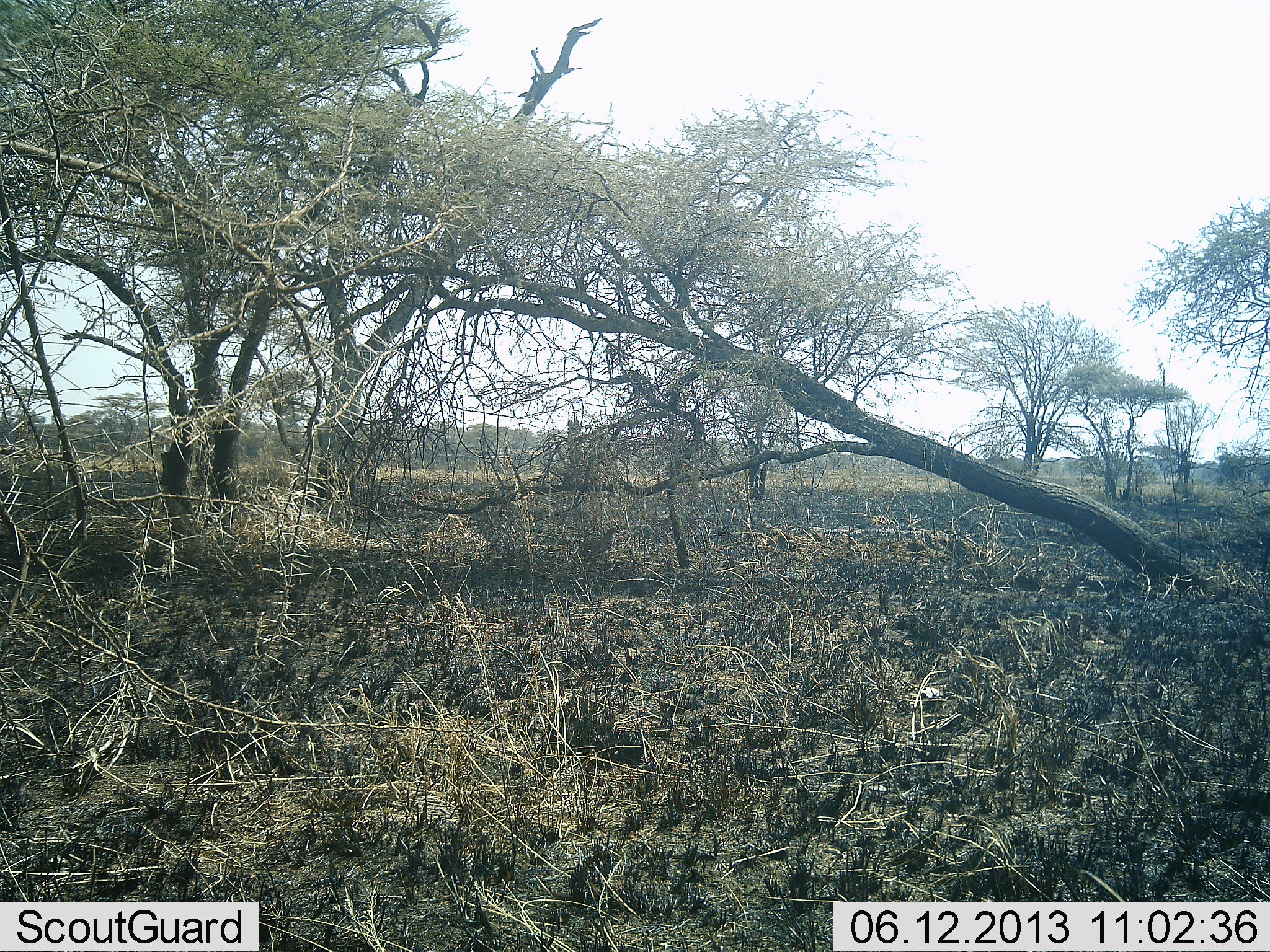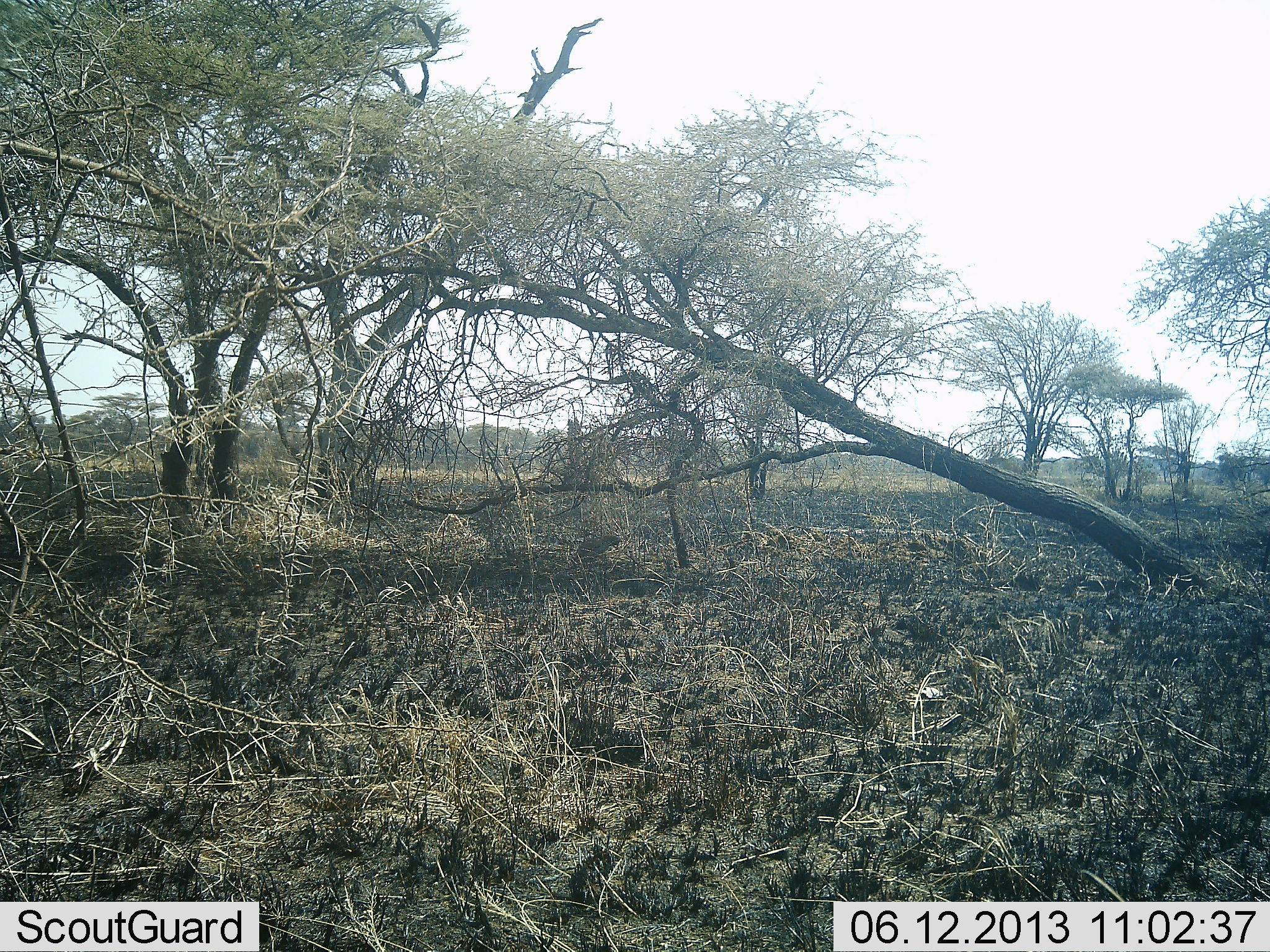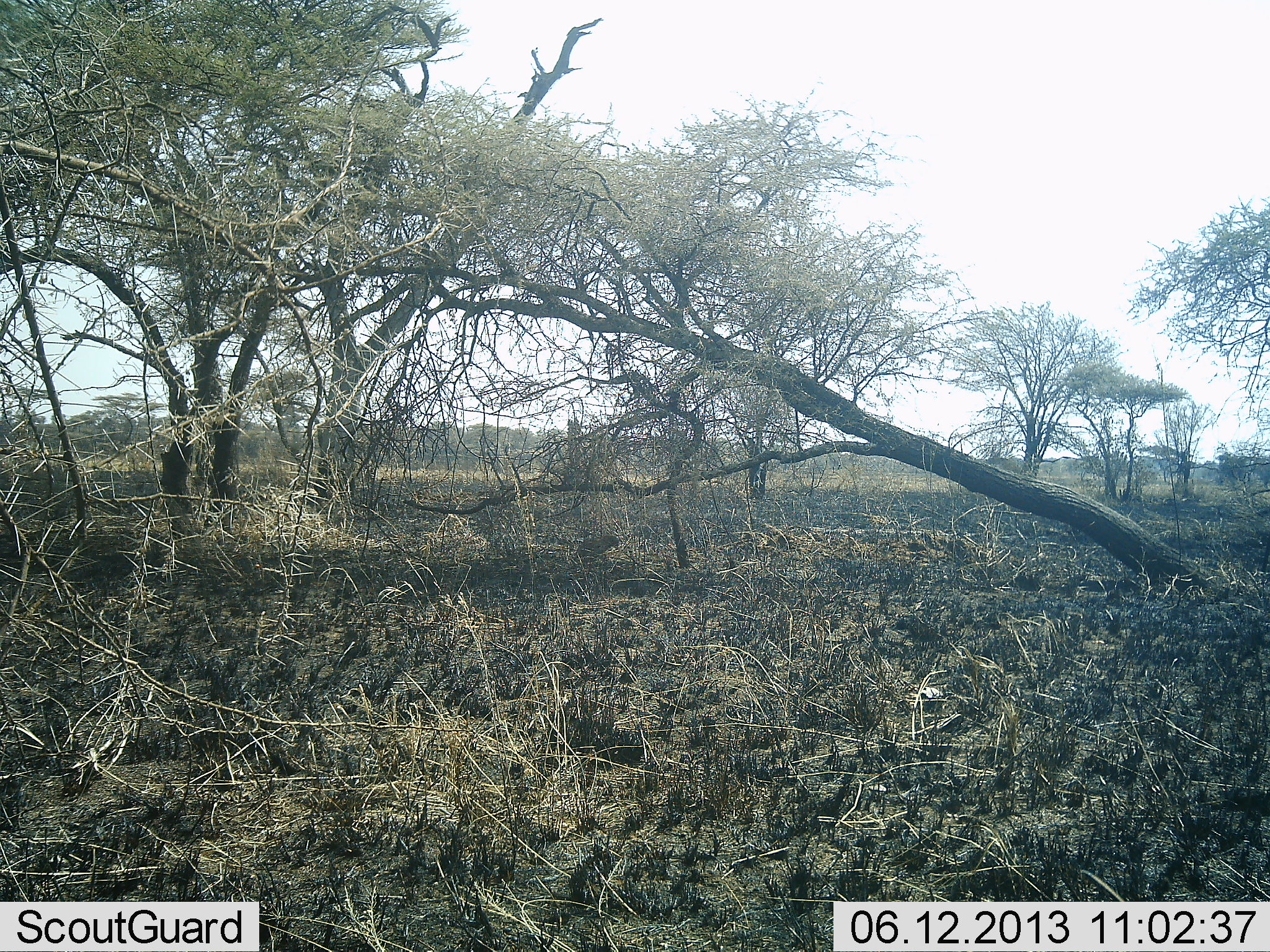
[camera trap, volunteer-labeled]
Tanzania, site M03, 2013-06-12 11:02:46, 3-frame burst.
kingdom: Animalia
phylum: Chordata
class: Aves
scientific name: Aves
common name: bird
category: otherbird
Otherbird (bird) (Aves), count 1. Behavior (volunteer vote fractions): standing 44%, resting 0%, moving 22%, interacting 0%. Young present (vote fraction): 0%. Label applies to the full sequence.